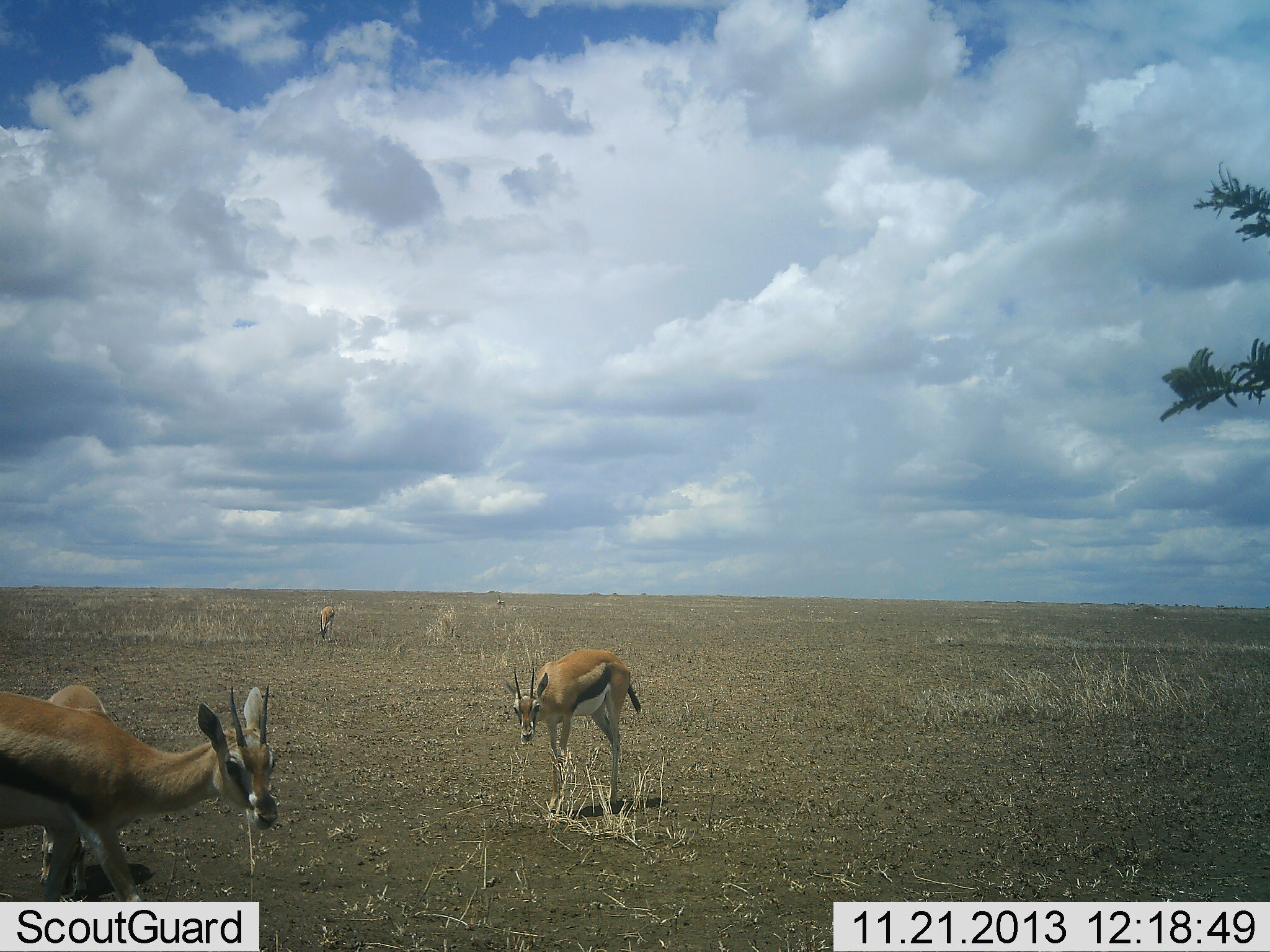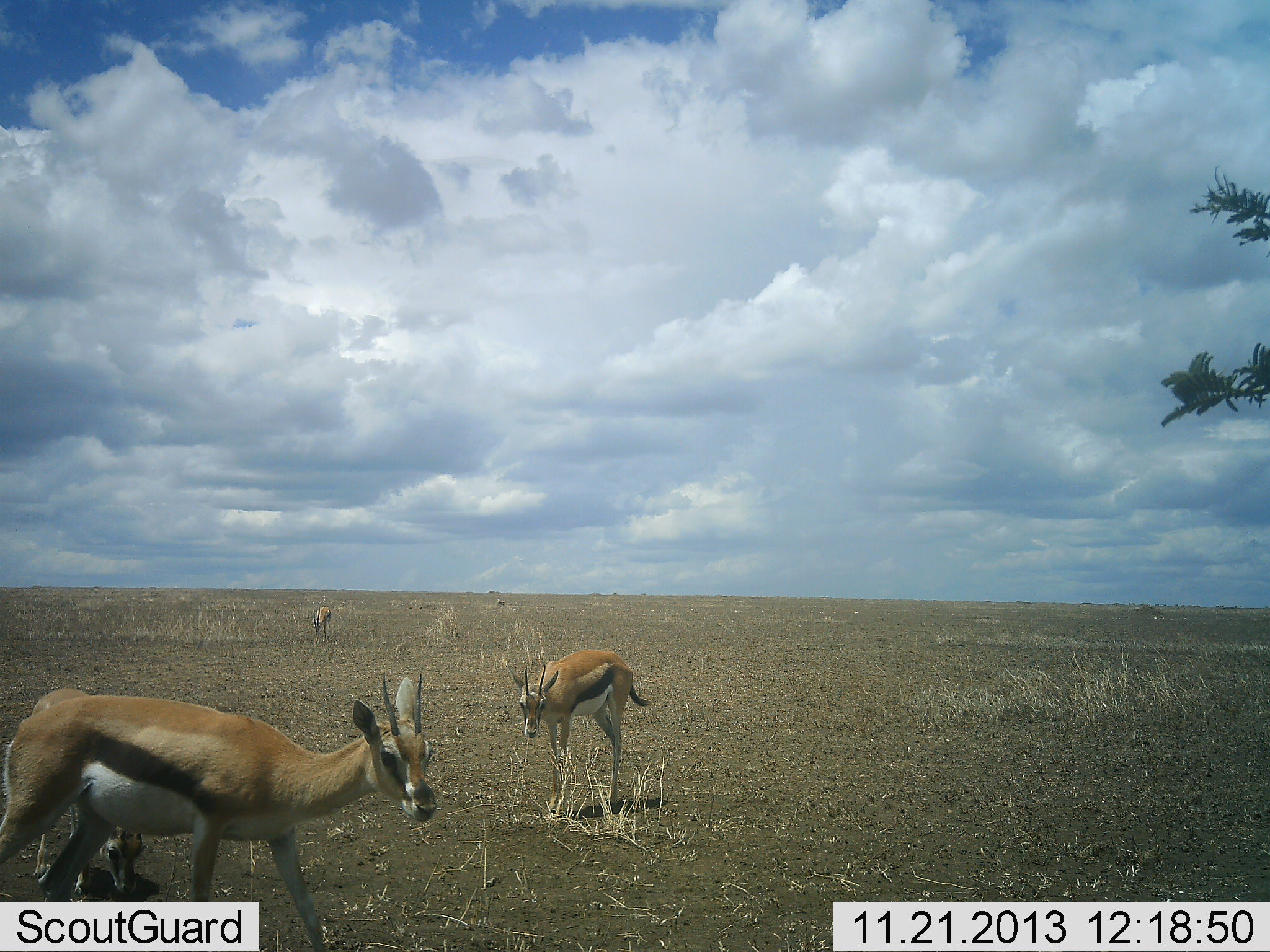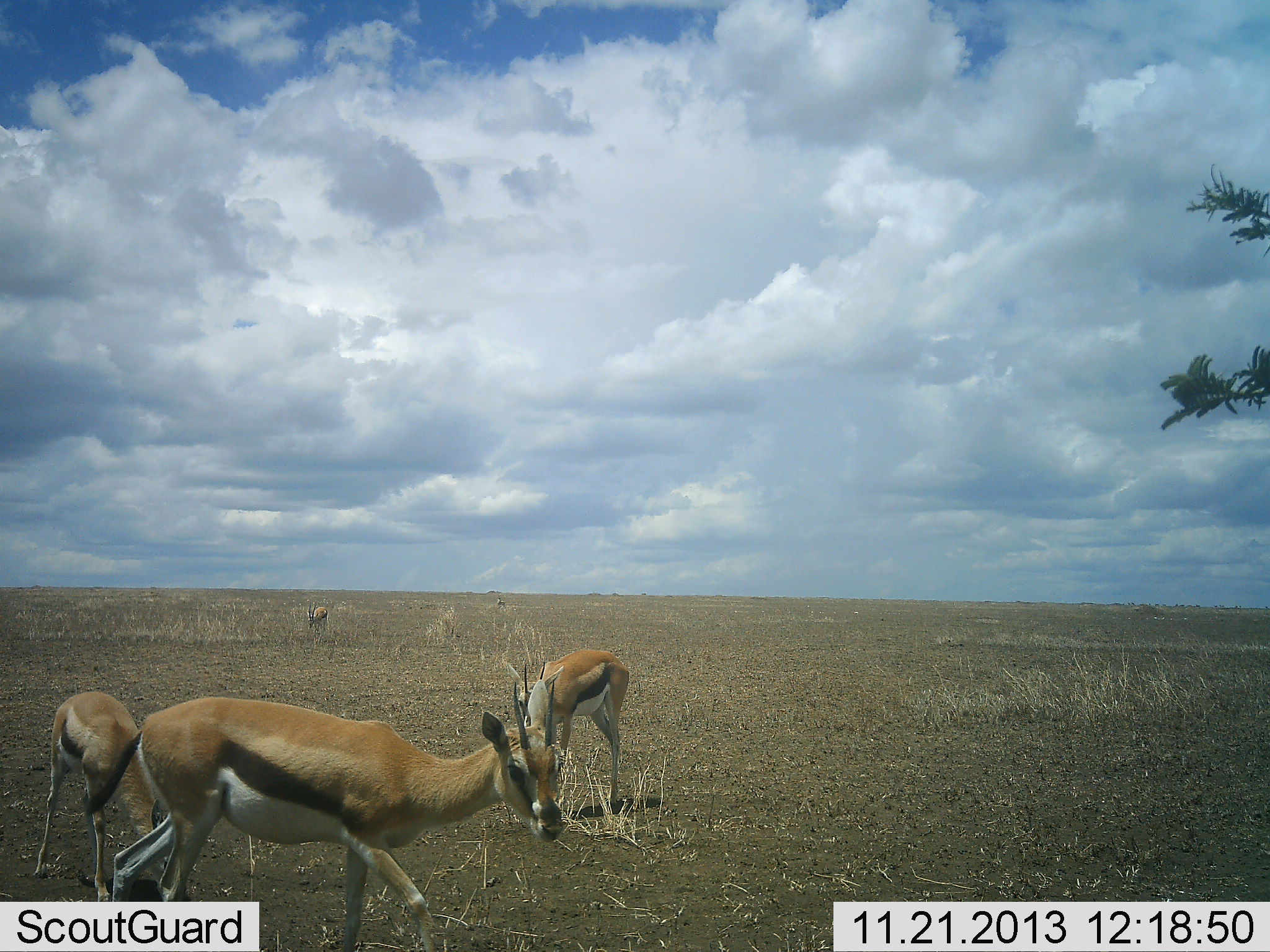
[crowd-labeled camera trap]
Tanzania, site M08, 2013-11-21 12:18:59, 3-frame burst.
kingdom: Animalia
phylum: Chordata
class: Mammalia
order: Artiodactyla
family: Bovidae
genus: Eudorcas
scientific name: Eudorcas thomsonii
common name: thomson's gazelle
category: gazellethomsons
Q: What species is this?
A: Gazellethomsons (thomson's gazelle) (Eudorcas thomsonii).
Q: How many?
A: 4.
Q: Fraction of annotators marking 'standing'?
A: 80%.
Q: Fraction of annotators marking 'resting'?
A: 0%.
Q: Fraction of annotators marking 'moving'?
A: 60%.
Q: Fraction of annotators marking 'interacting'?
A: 0%.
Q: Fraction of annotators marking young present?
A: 40%.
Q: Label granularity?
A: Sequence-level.